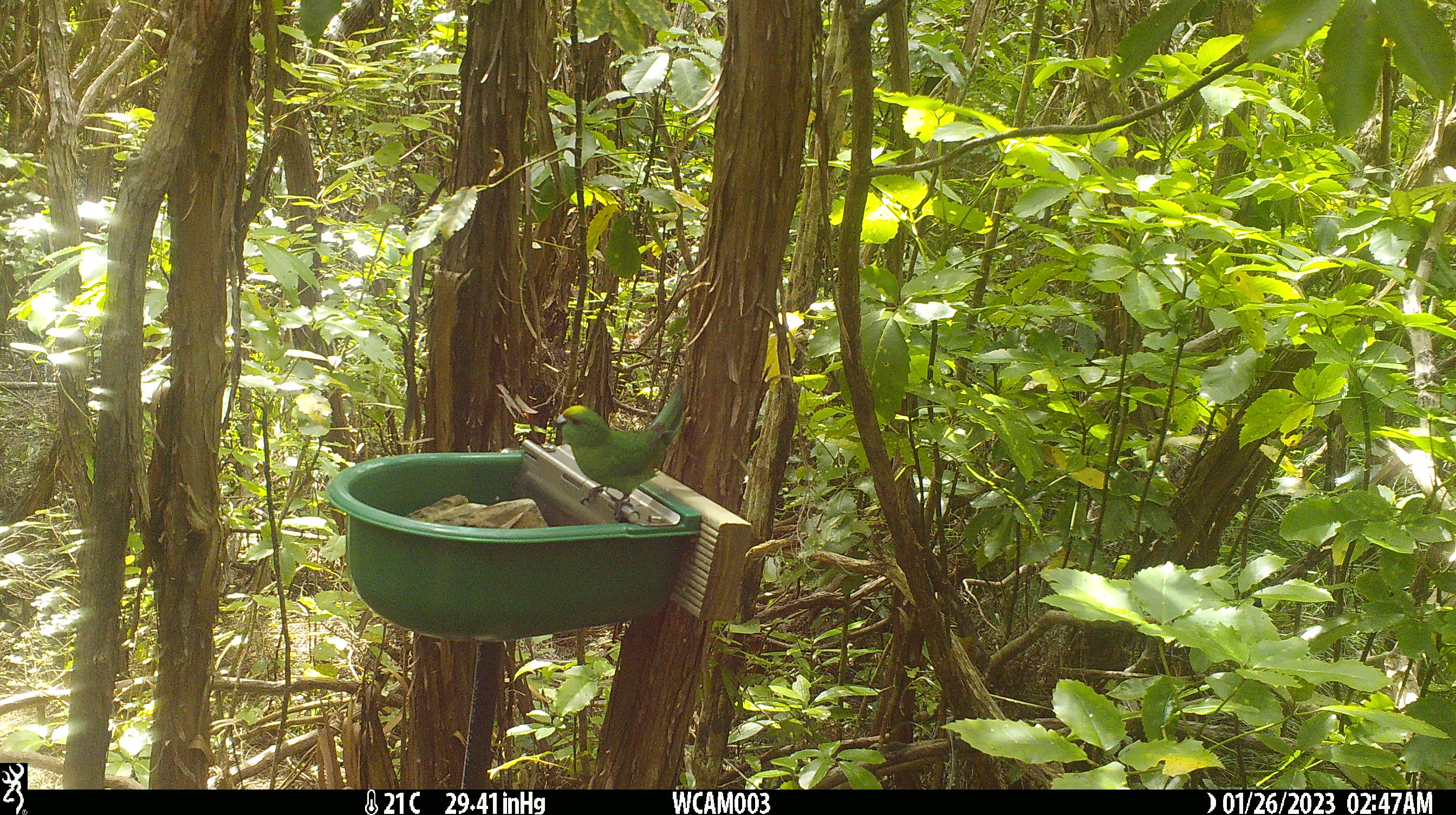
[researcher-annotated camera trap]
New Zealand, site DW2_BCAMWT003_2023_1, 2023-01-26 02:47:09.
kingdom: Animalia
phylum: Chordata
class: Aves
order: Psittaciformes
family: Psittaculidae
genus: Cyanoramphus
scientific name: Cyanoramphus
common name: parakeet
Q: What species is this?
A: Parakeet (Cyanoramphus).